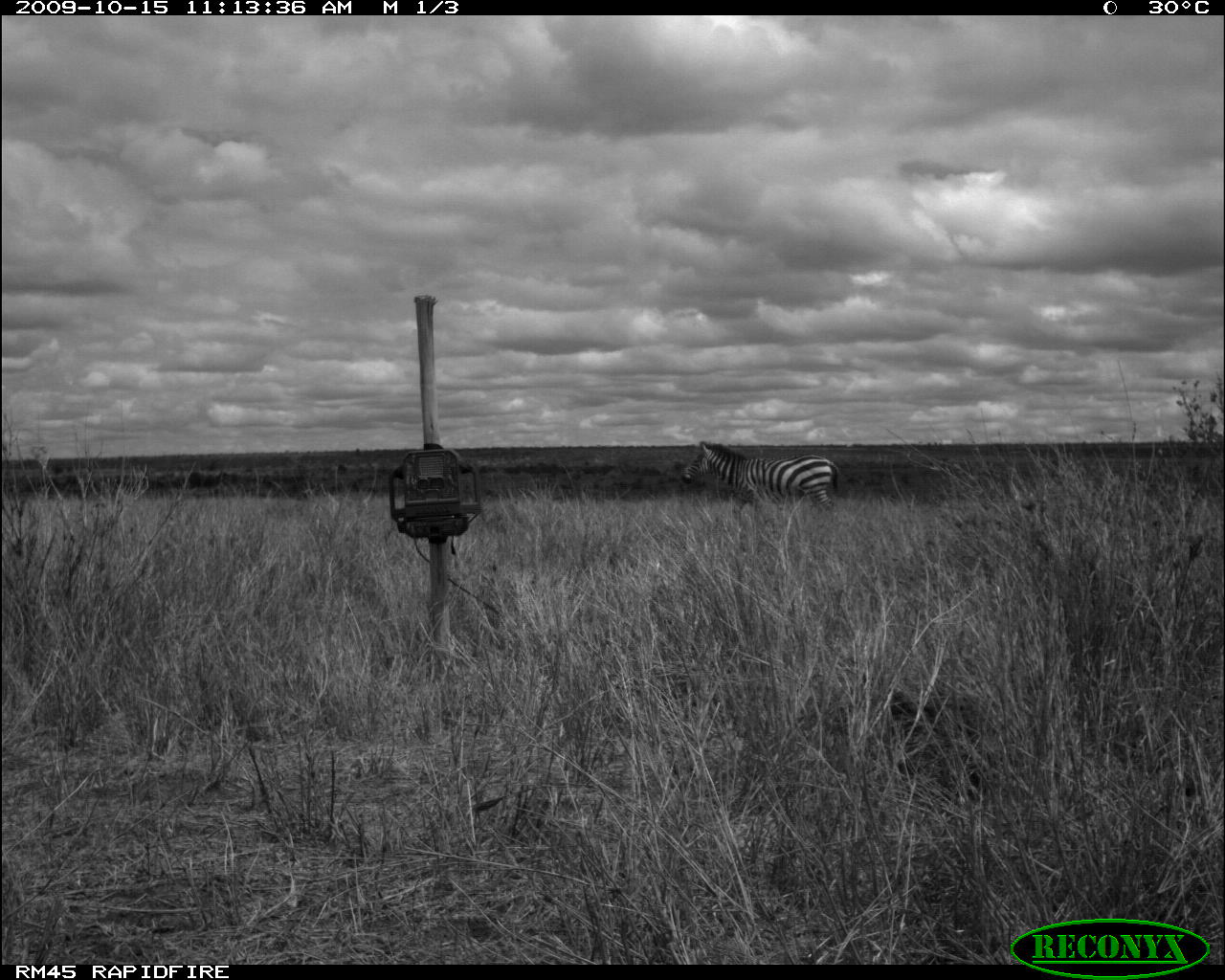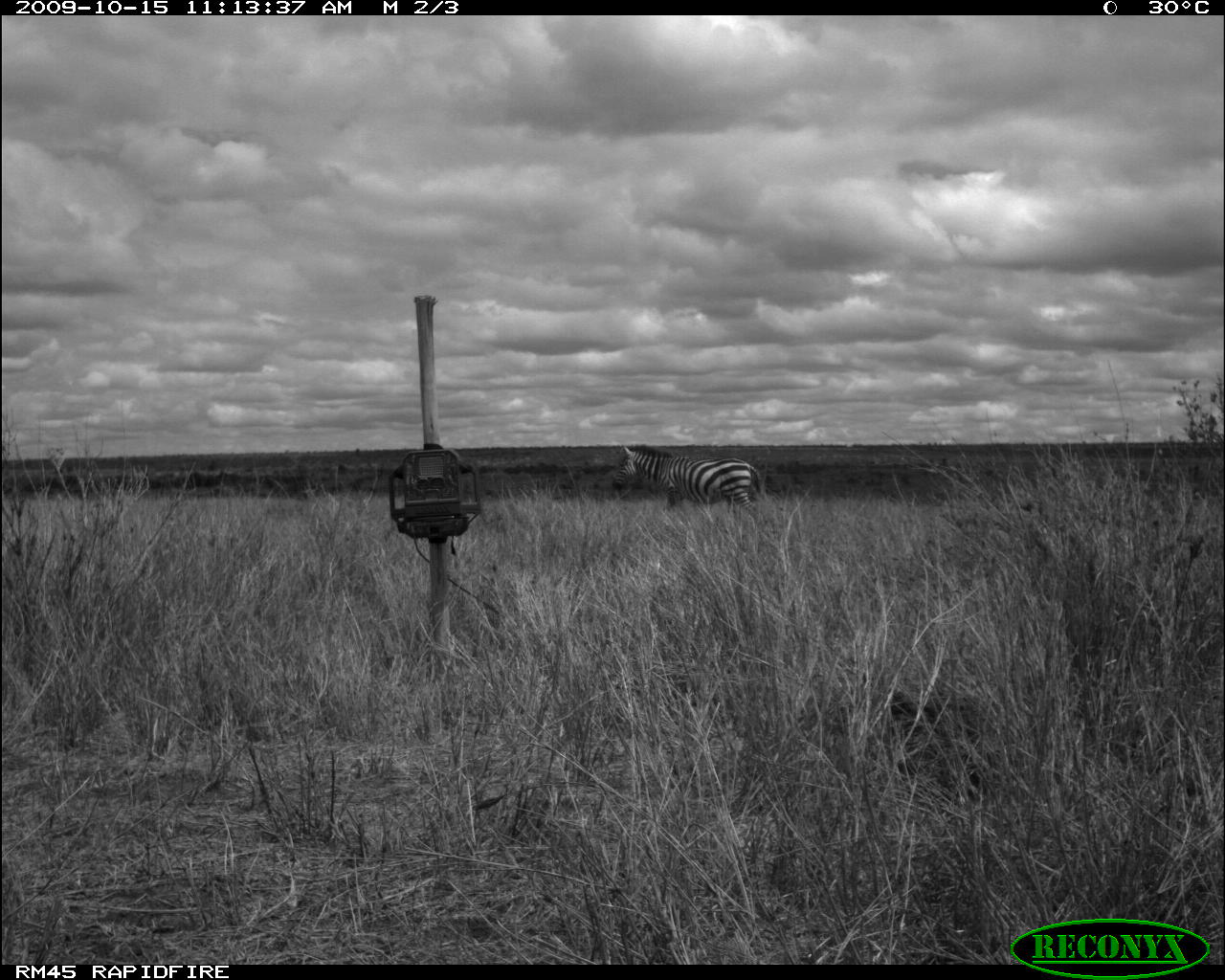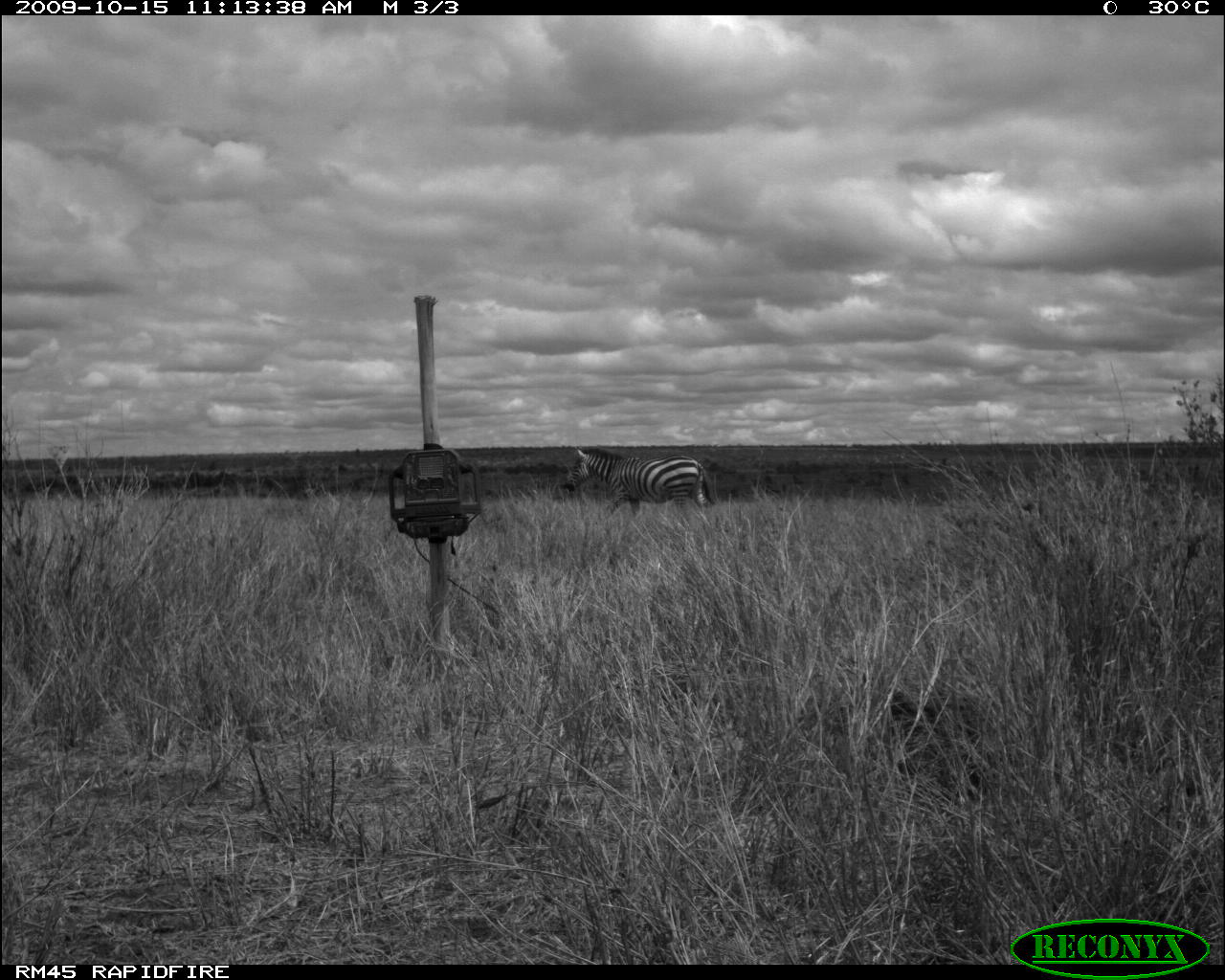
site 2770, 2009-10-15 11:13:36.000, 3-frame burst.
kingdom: Animalia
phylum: Chordata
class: Mammalia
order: Perissodactyla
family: Equidae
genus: Equus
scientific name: Equus quagga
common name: plains zebra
Equus quagga (plains zebra), count 1.